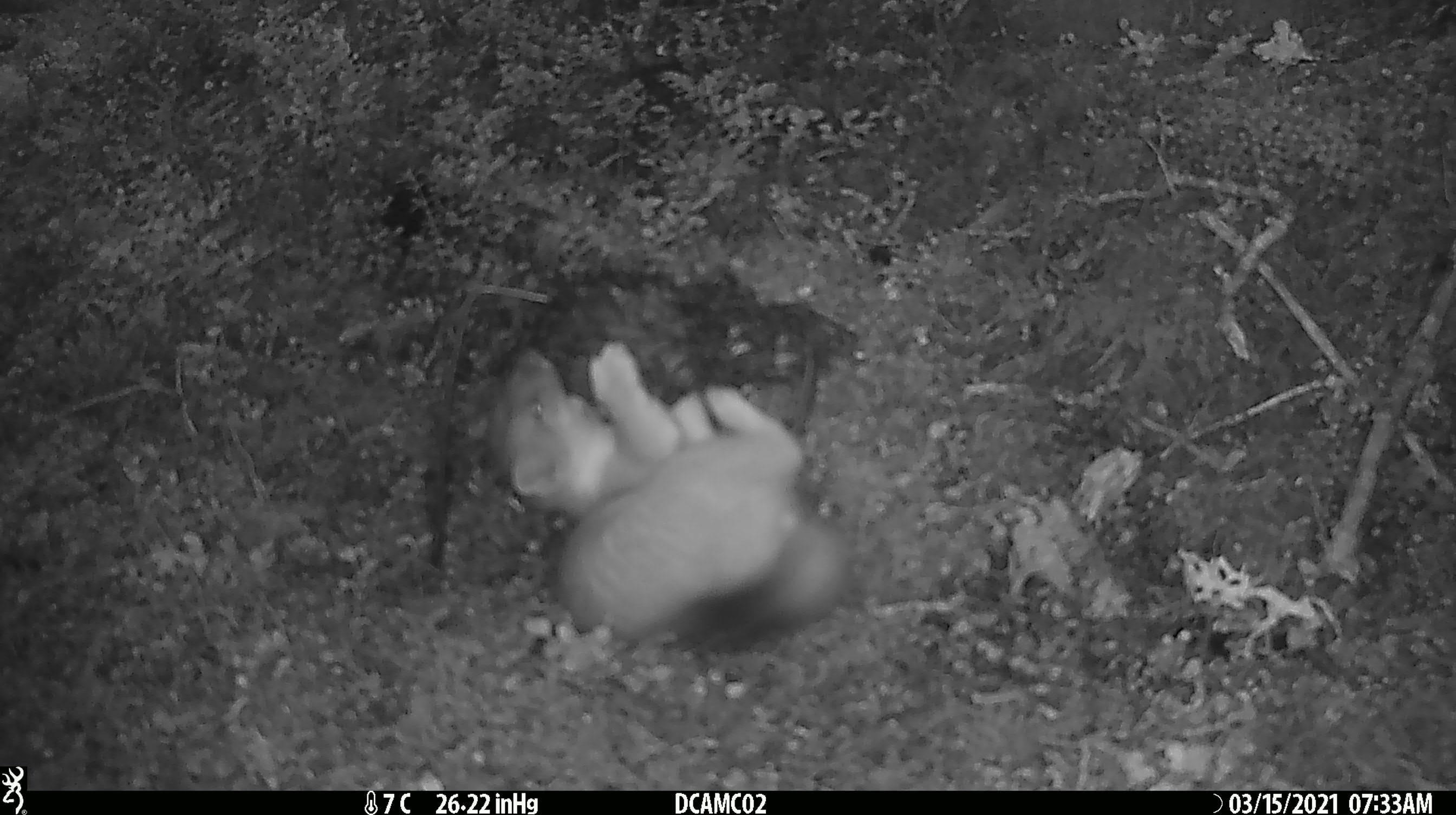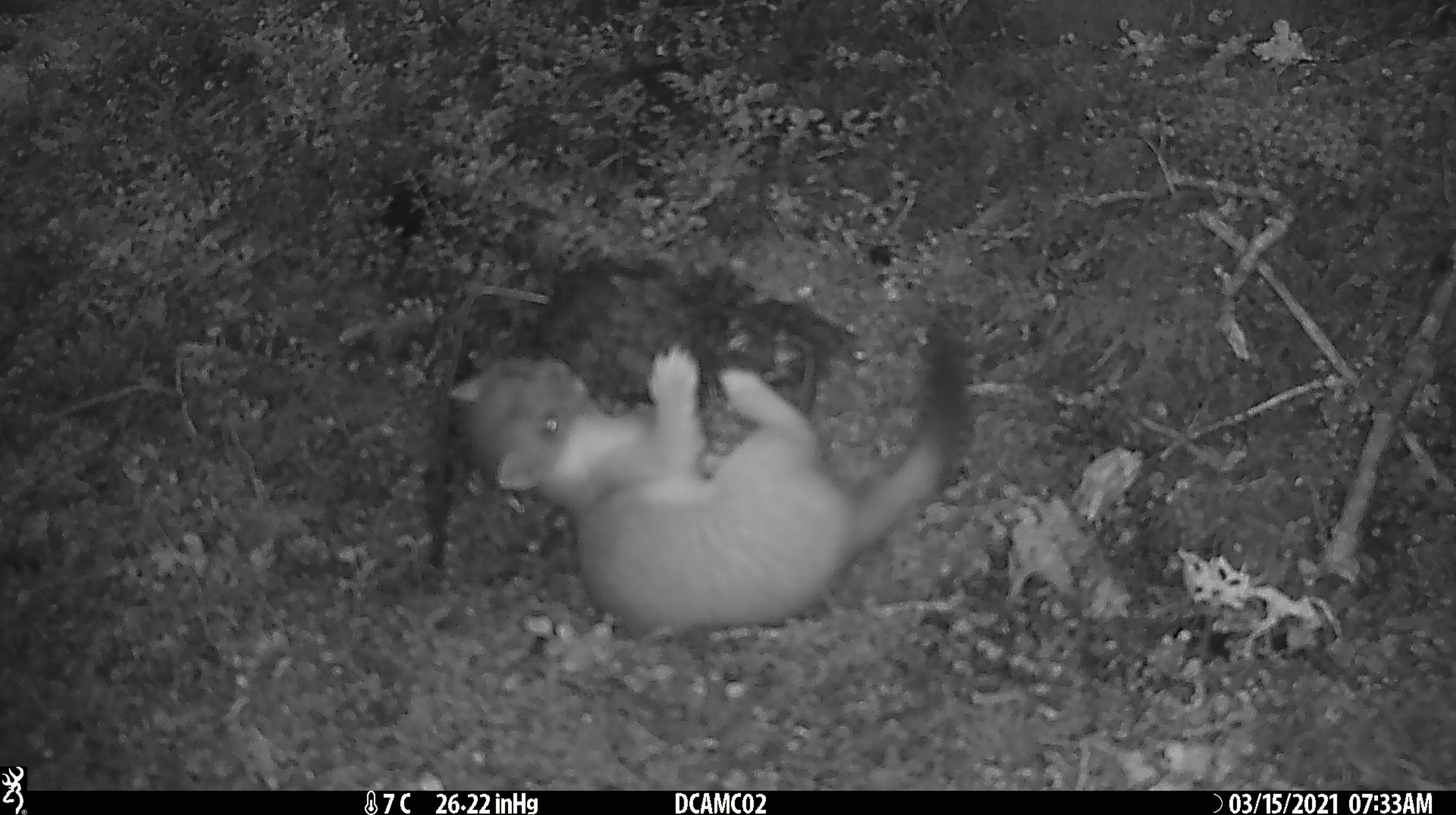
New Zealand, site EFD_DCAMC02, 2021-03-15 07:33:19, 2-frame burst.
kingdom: Animalia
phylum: Chordata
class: Mammalia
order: Carnivora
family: Mustelidae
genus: Mustela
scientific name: Mustela erminea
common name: stoat